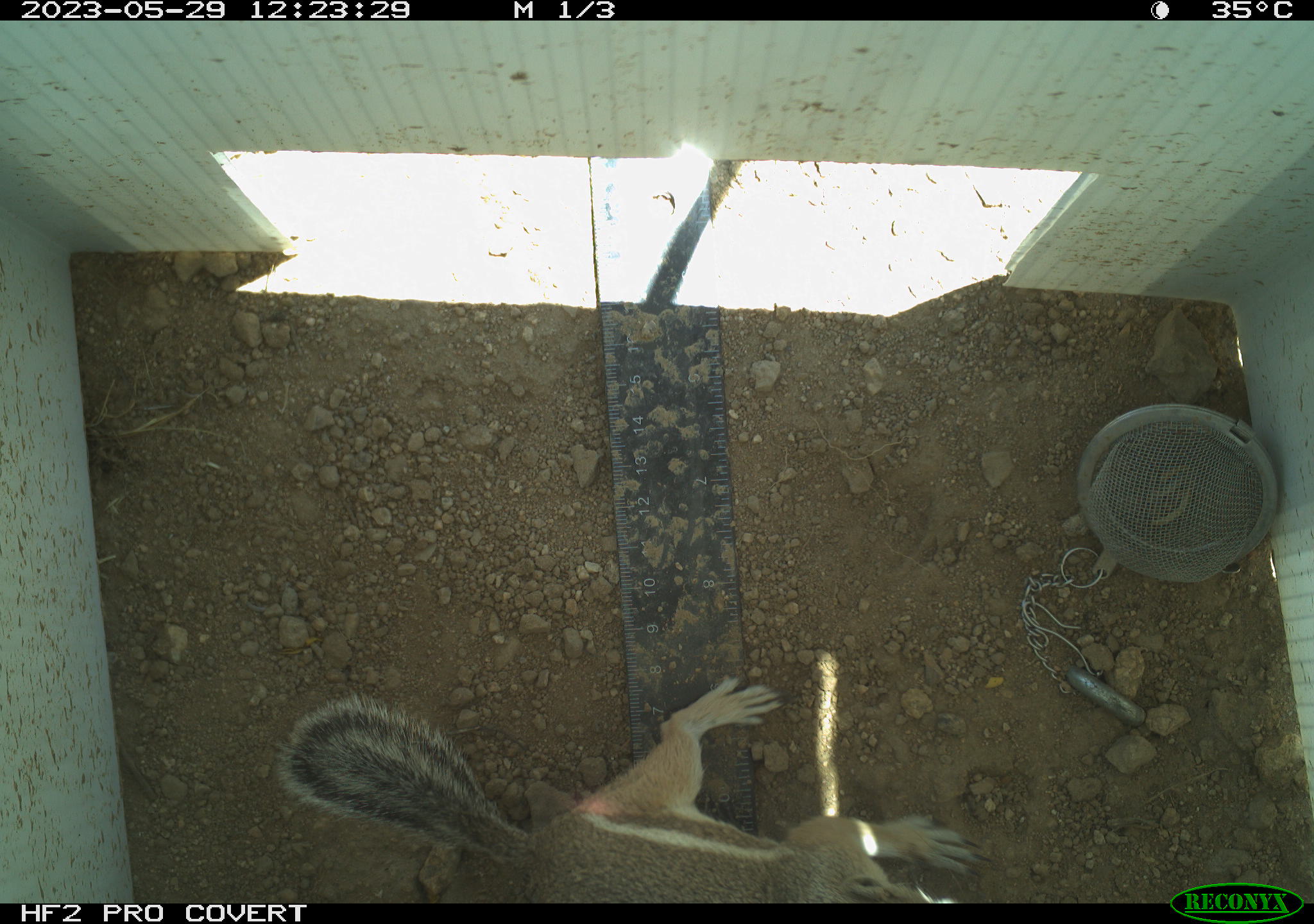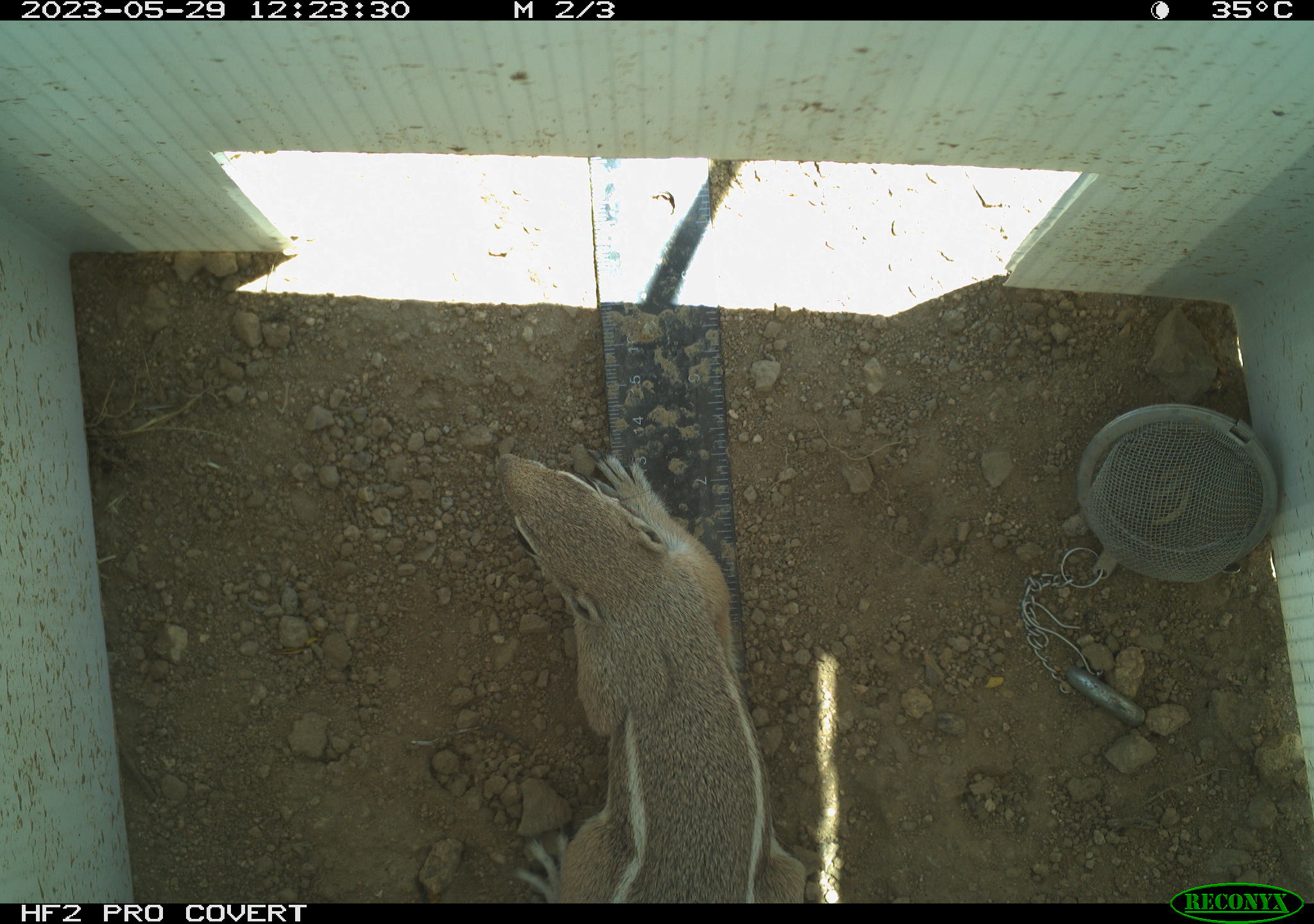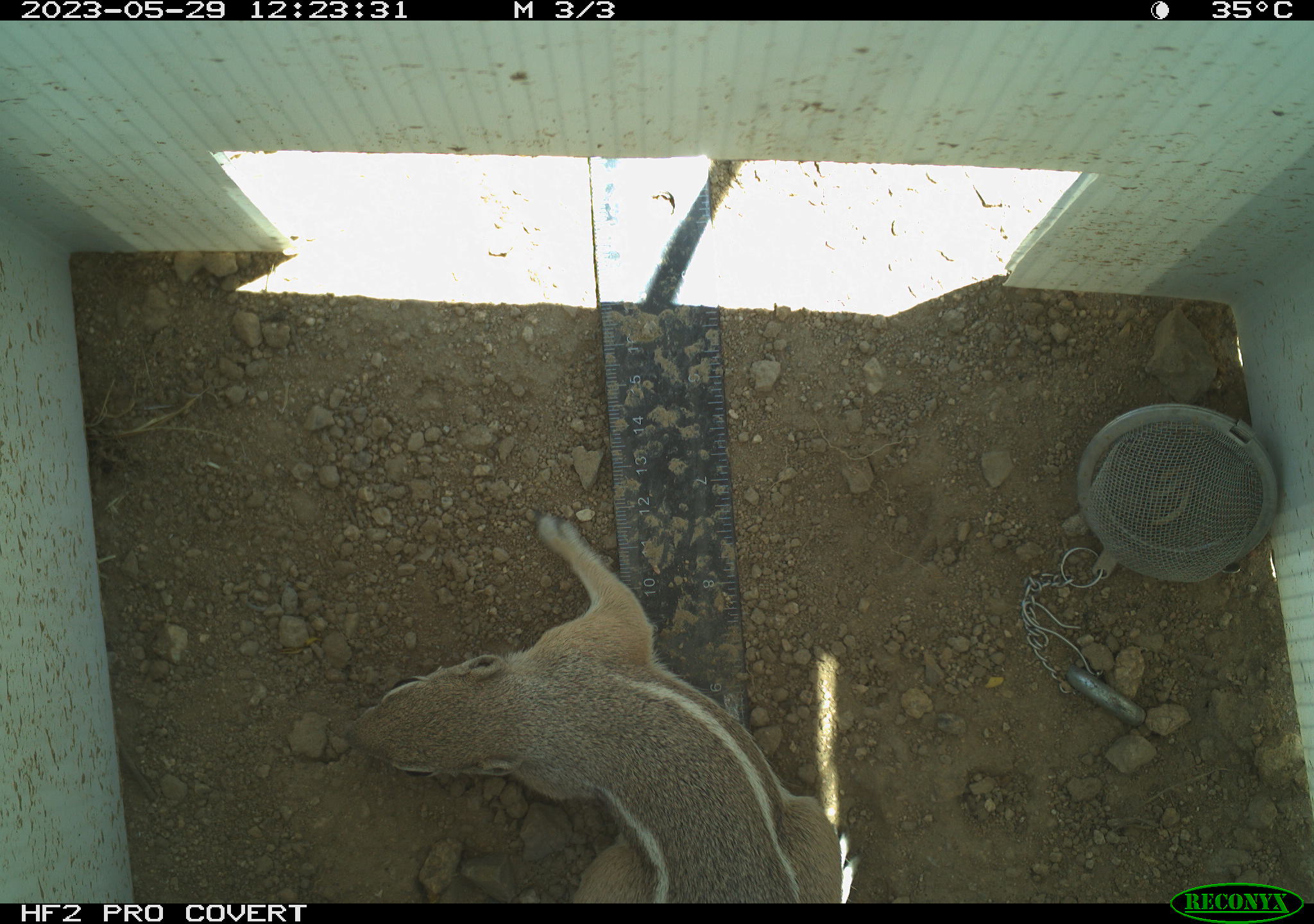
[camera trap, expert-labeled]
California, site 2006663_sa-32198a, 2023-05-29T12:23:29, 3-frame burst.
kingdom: Animalia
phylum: Chordata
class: Mammalia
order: Rodentia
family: Sciuridae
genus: Ammospermophilus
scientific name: Ammospermophilus leucurus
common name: white-tailed antelope squirrel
White-tailed antelope squirrel (Ammospermophilus leucurus).